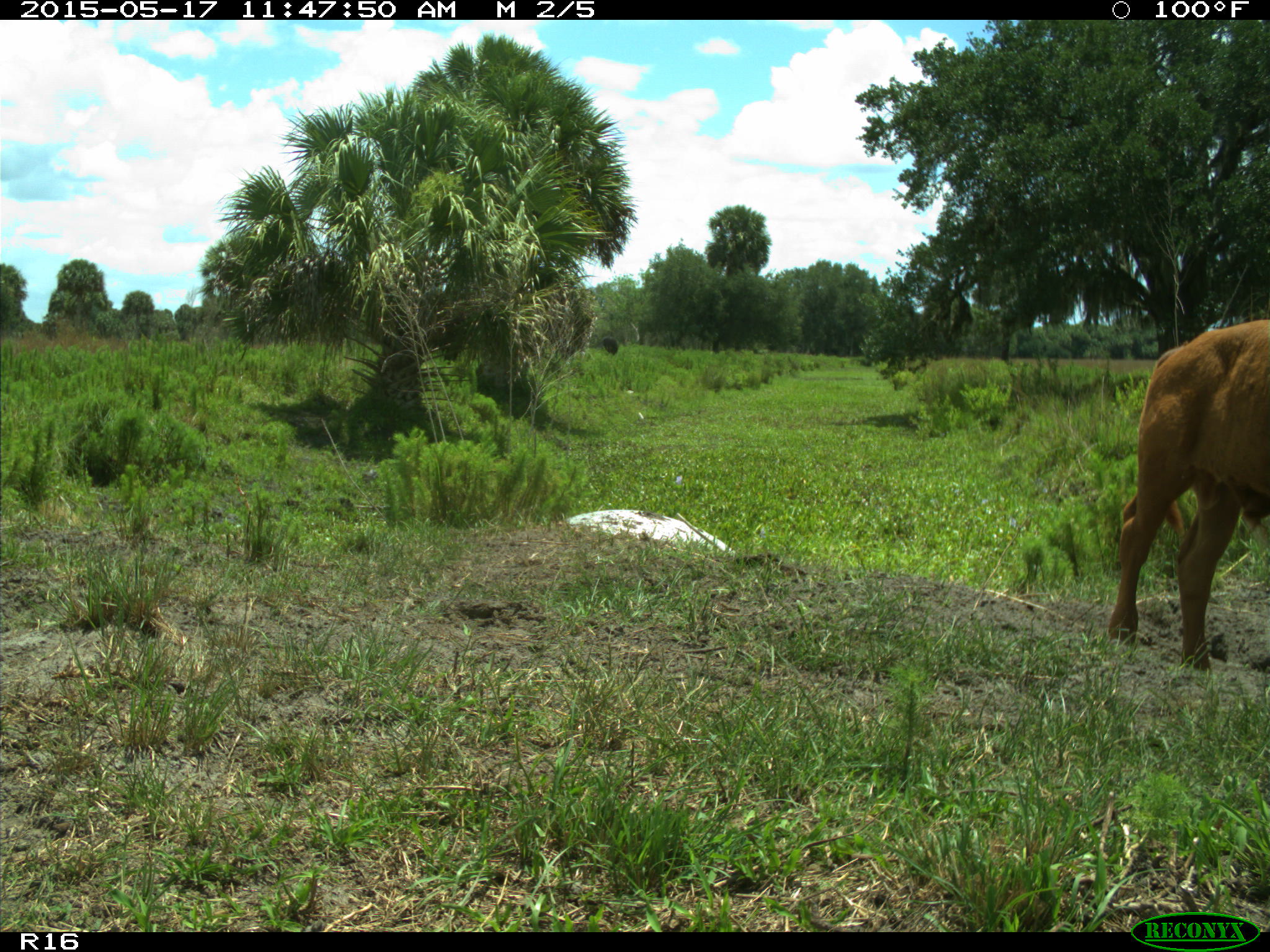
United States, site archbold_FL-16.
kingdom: Animalia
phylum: Chordata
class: Mammalia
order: Artiodactyla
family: Bovidae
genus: Bos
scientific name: Bos taurus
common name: domestic cow